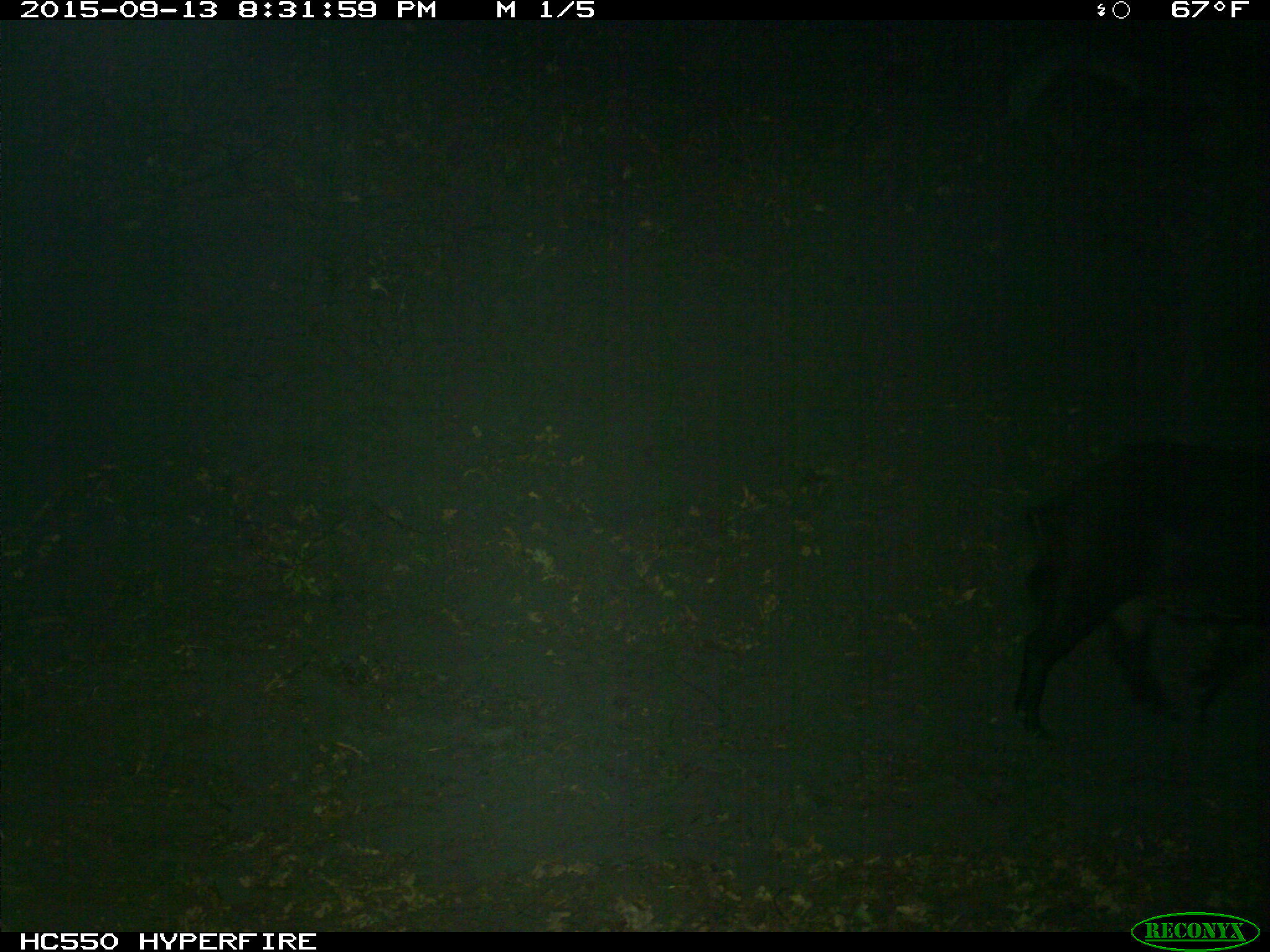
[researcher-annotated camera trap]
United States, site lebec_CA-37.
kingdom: Animalia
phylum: Chordata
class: Mammalia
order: Artiodactyla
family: Suidae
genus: Sus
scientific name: Sus scrofa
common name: wild boar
Sus scrofa (wild boar).